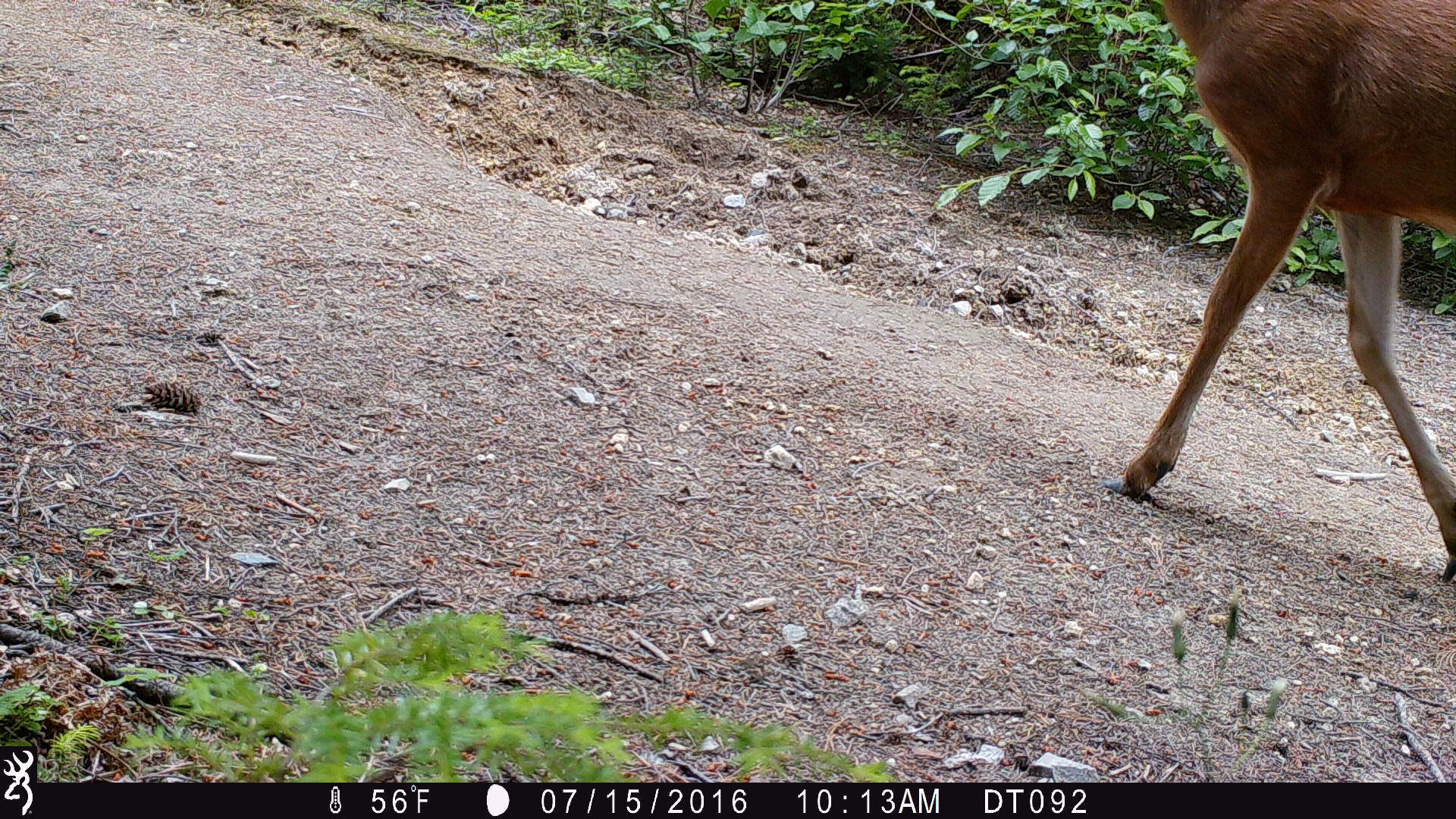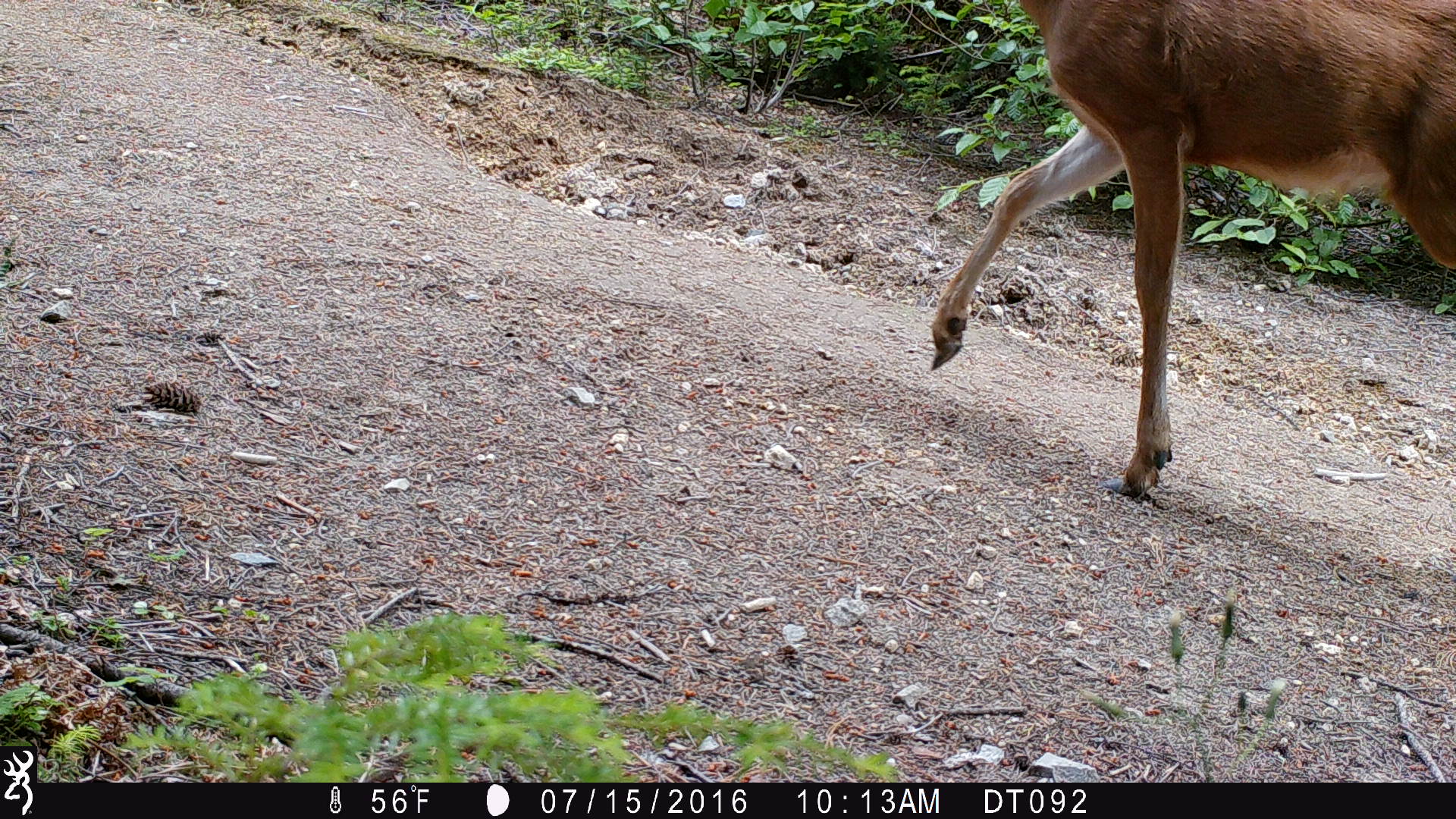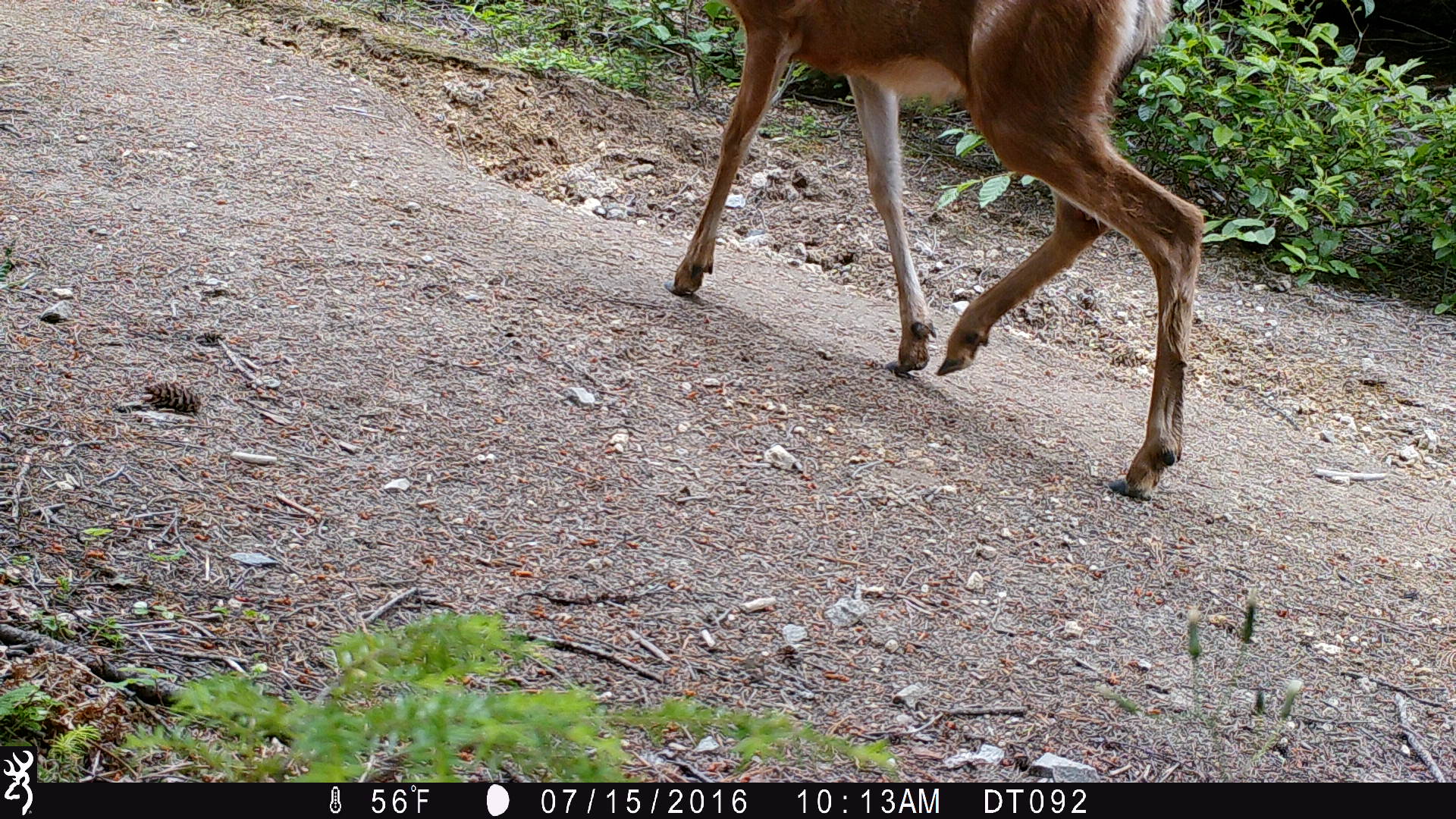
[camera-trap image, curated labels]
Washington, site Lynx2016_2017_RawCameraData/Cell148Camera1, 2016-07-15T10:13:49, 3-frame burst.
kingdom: Animalia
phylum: Chordata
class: Mammalia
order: Artiodactyla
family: Cervidae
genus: Odocoileus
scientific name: Odocoileus hemionus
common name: mule deer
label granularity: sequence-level